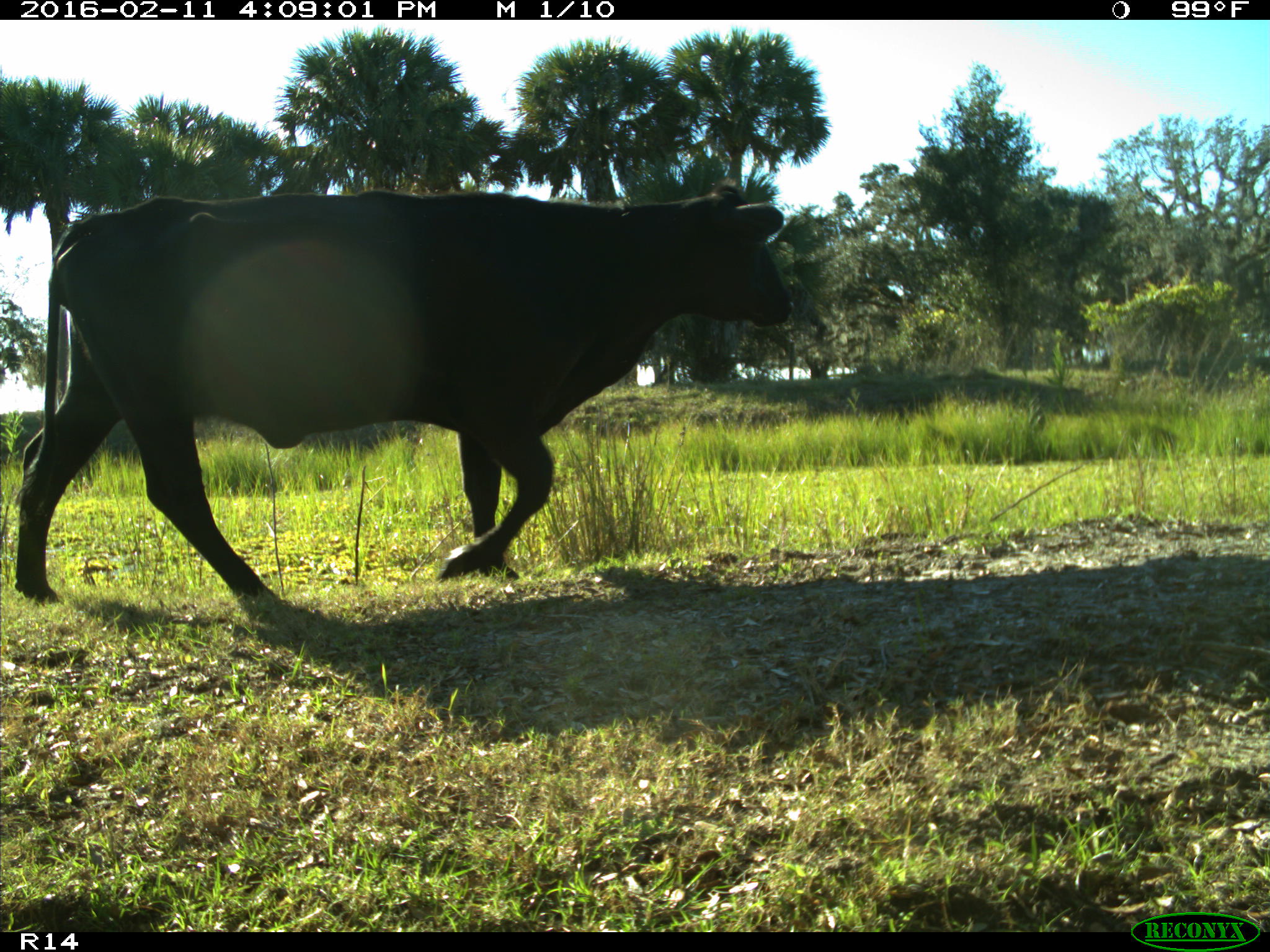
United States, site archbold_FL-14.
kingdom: Animalia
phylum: Chordata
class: Mammalia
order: Artiodactyla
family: Bovidae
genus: Bos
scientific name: Bos taurus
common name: domestic cow